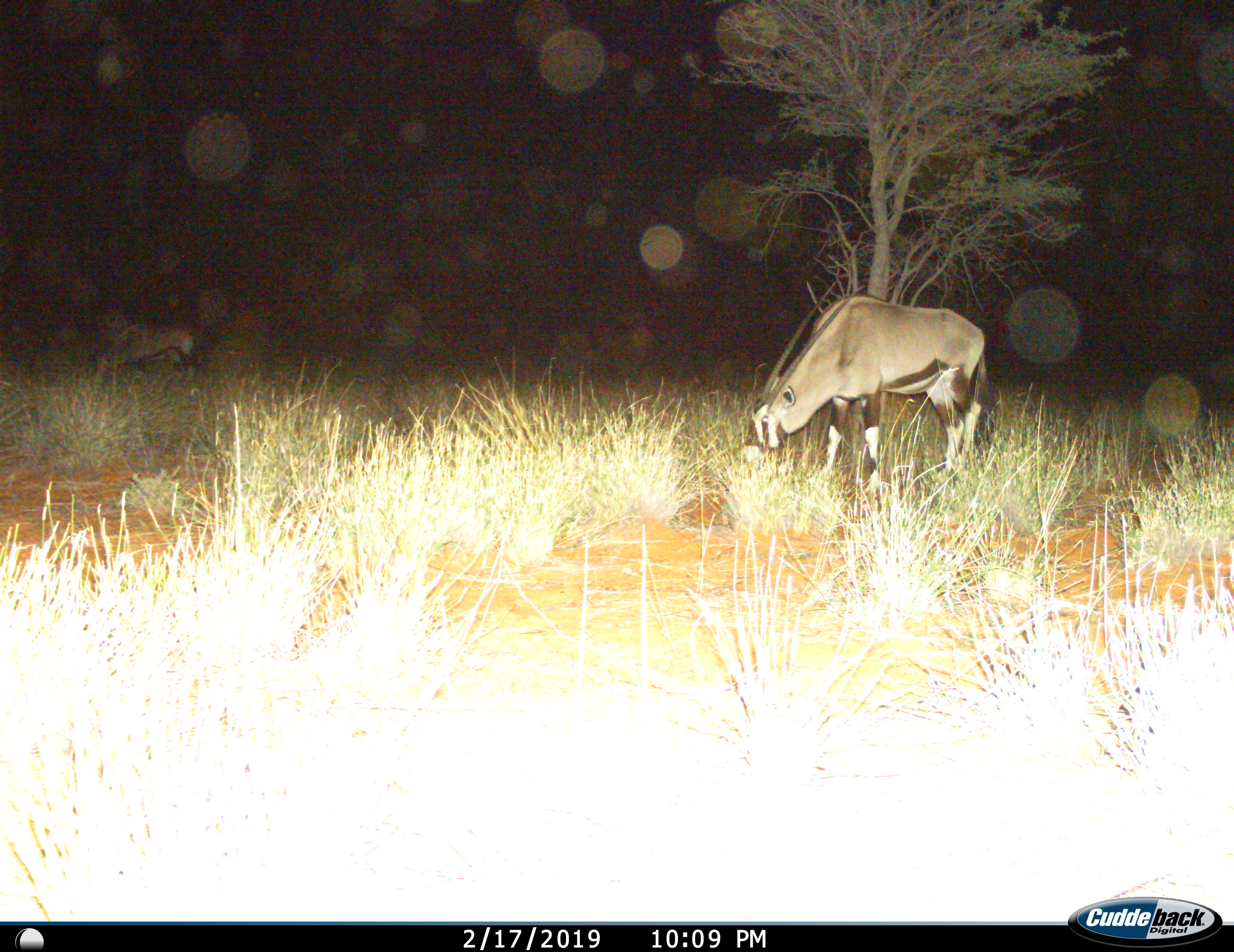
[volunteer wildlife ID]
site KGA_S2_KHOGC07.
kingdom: Animalia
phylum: Chordata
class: Mammalia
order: Artiodactyla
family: Bovidae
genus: Oryx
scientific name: Oryx gazella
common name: gemsbok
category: oryx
Oryx (gemsbok) (Oryx gazella), count 2. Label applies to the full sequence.